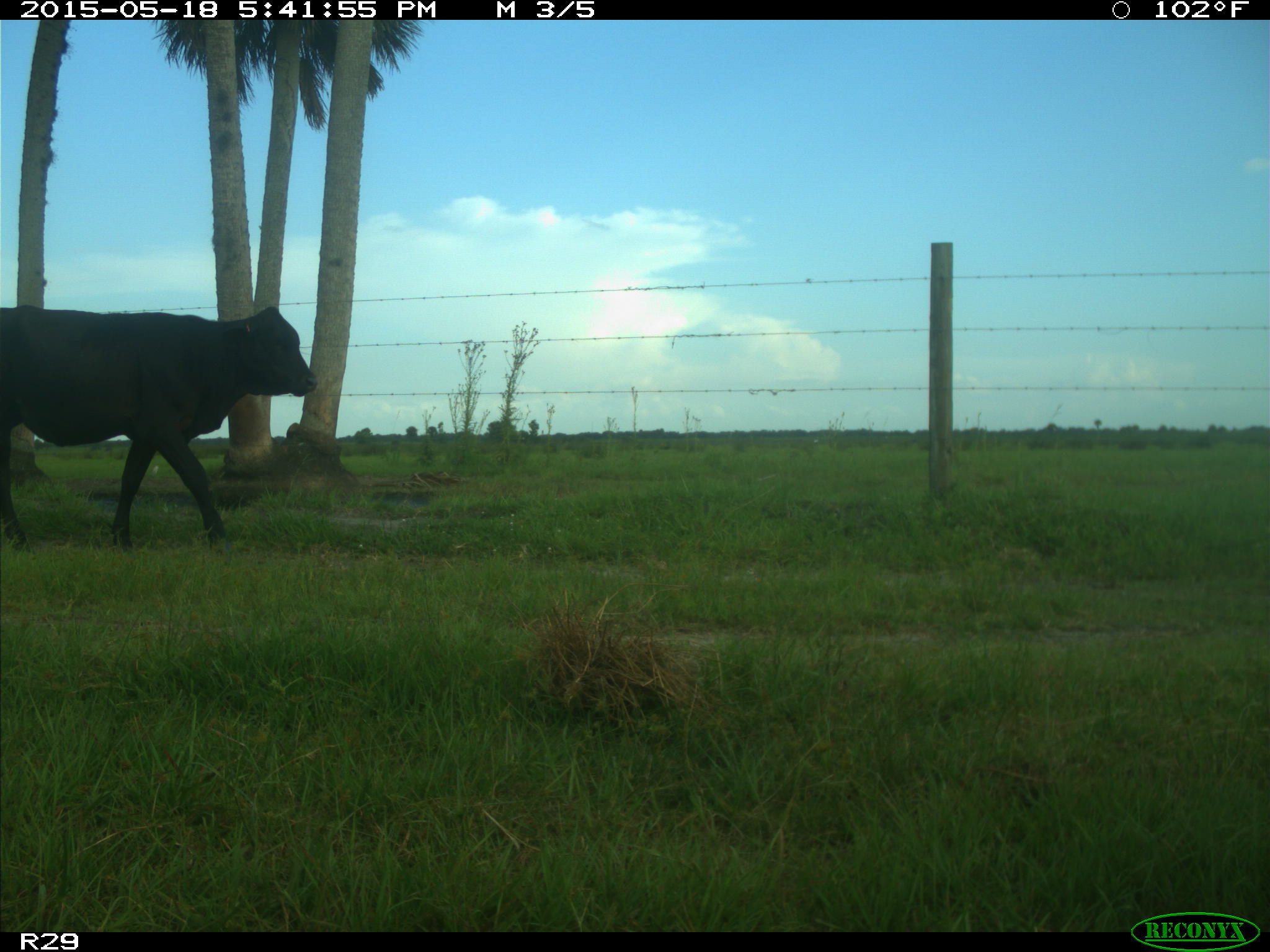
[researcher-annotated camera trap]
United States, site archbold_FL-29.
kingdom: Animalia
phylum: Chordata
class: Mammalia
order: Artiodactyla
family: Bovidae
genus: Bos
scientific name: Bos taurus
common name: domestic cow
Bos taurus (domestic cow).